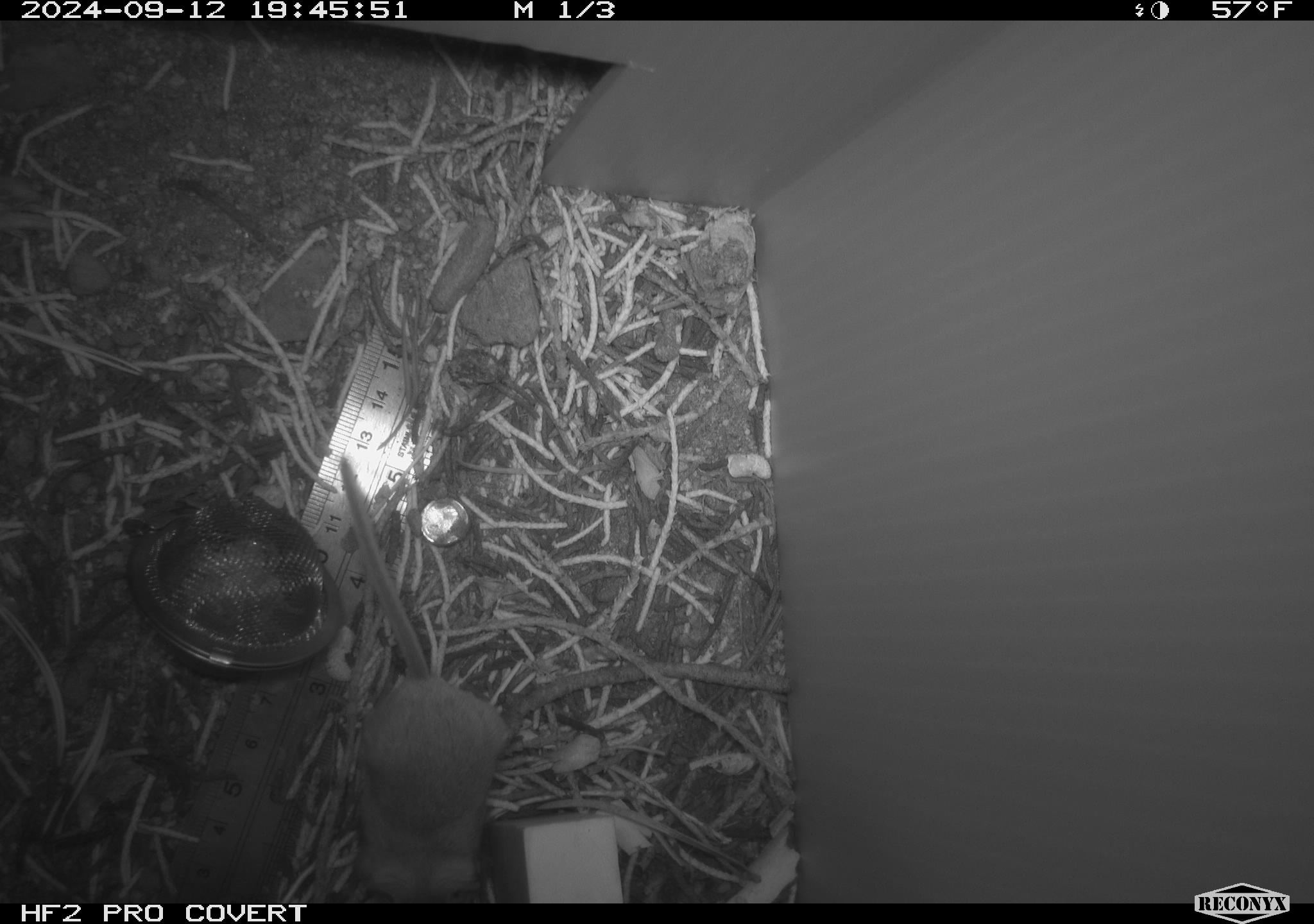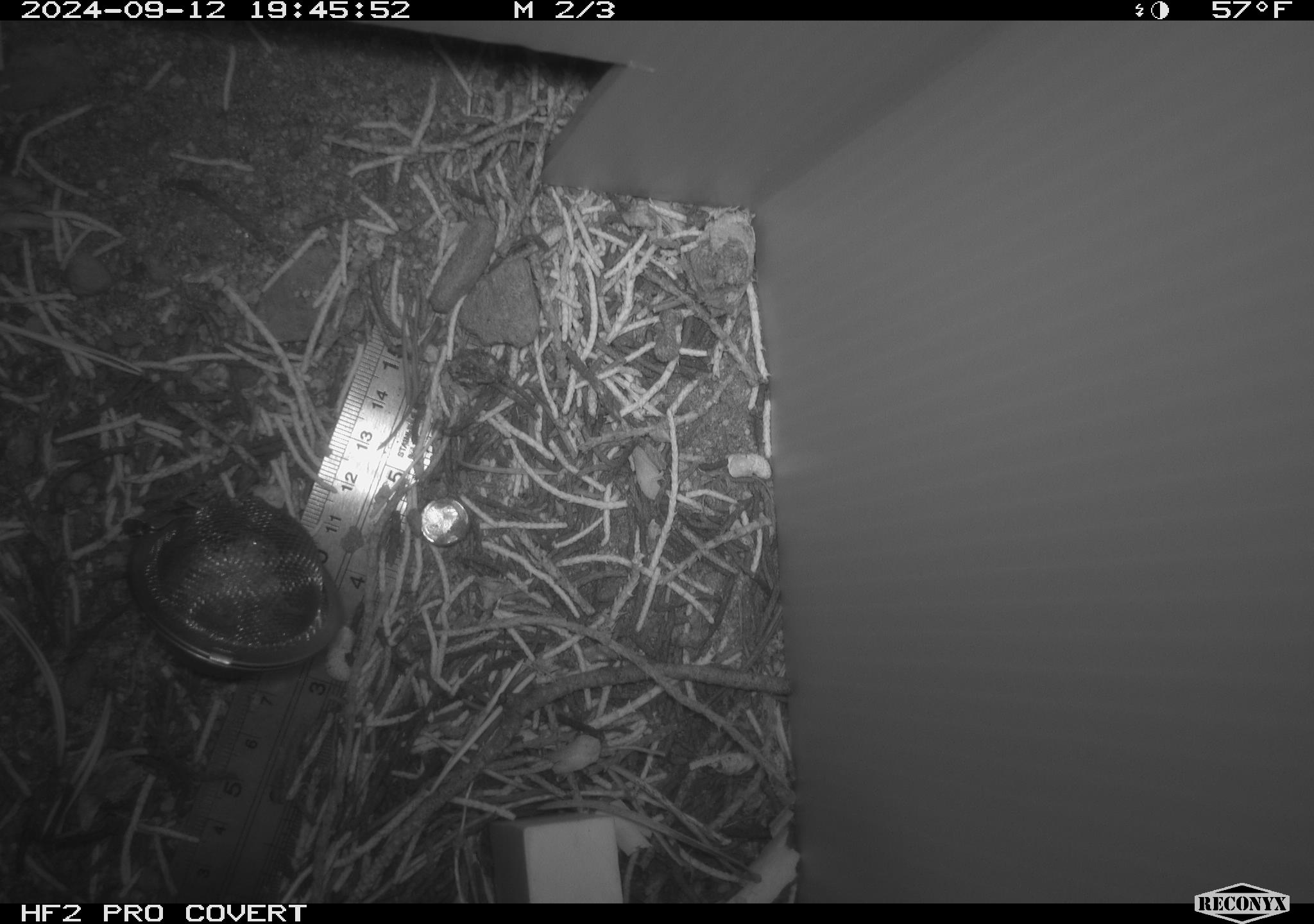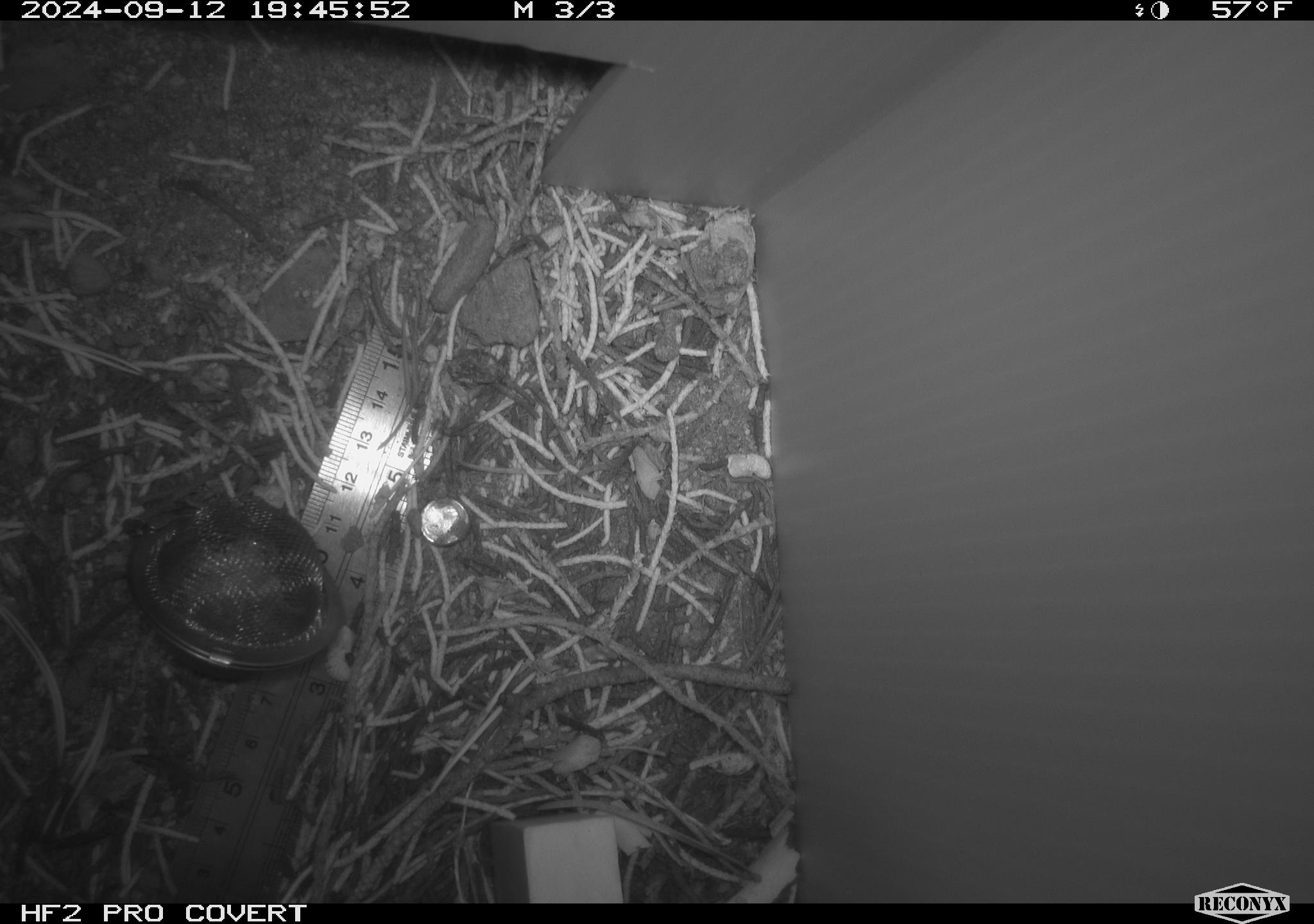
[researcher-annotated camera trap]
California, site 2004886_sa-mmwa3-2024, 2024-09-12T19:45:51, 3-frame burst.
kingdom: Animalia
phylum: Chordata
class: Mammalia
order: Rodentia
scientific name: Rodentia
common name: mouse species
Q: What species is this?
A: Mouse species (Rodentia).